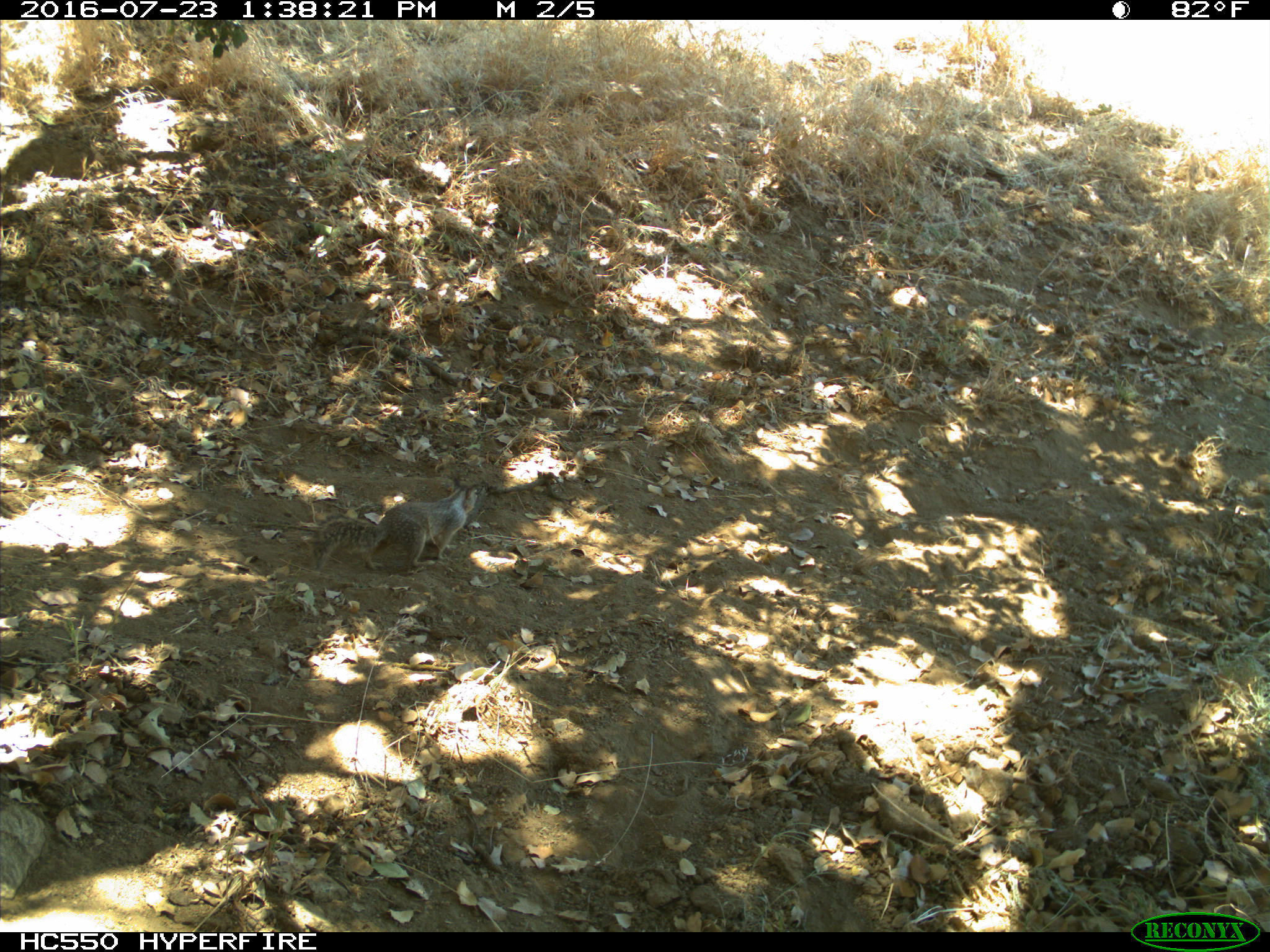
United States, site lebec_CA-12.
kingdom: Animalia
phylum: Chordata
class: Mammalia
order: Rodentia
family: Sciuridae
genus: Otospermophilus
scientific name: Otospermophilus beecheyi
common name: california ground squirrel